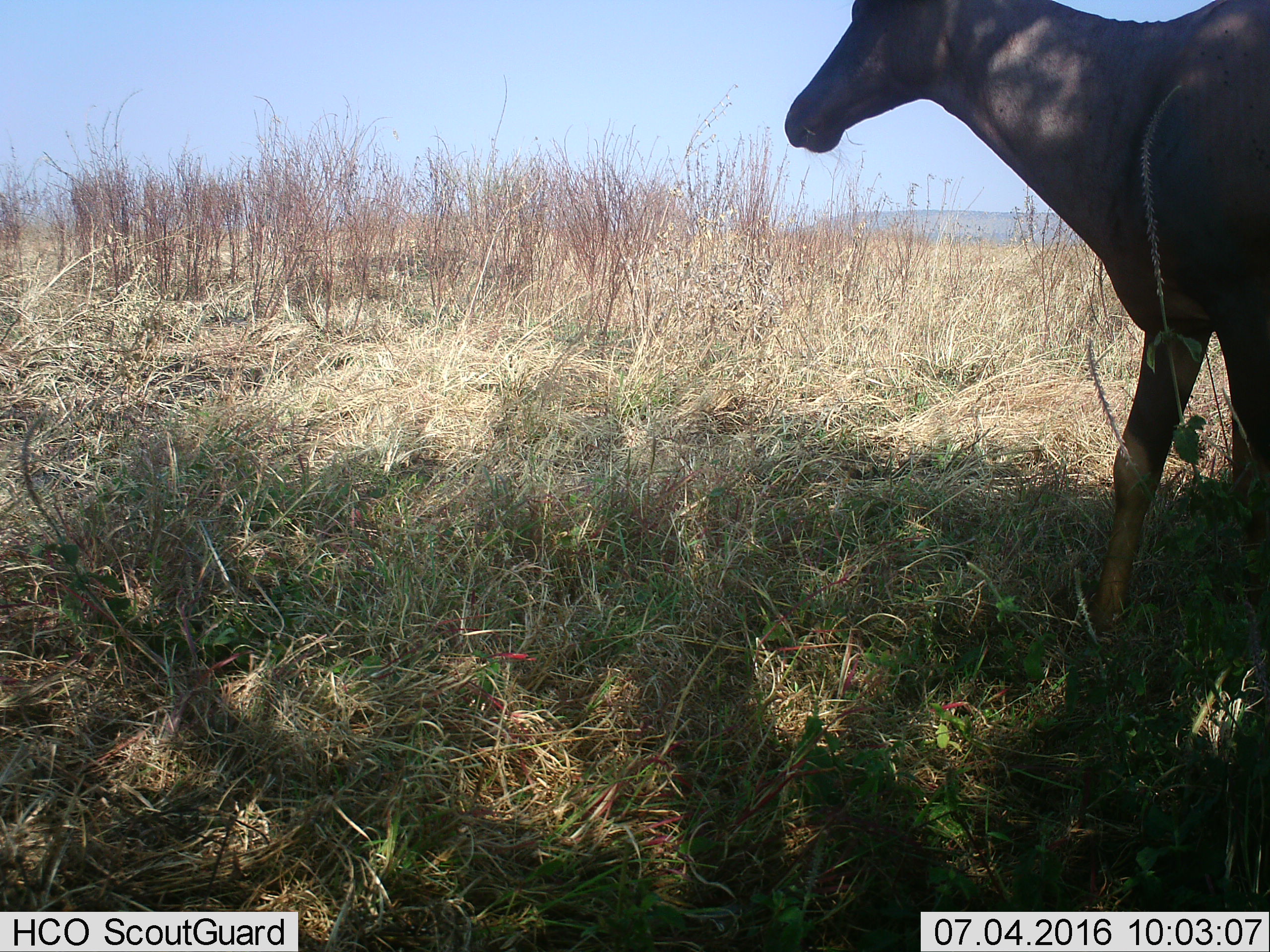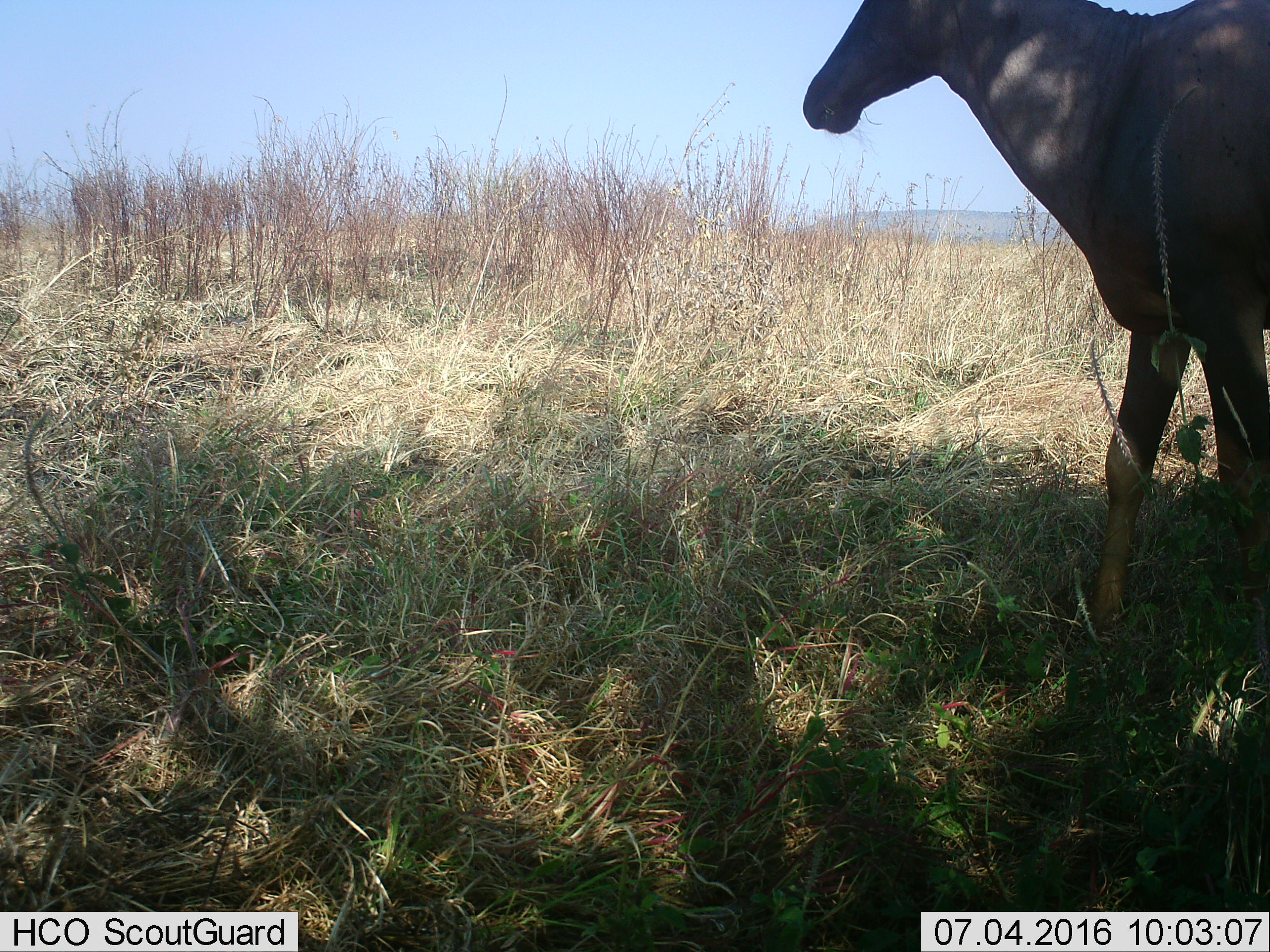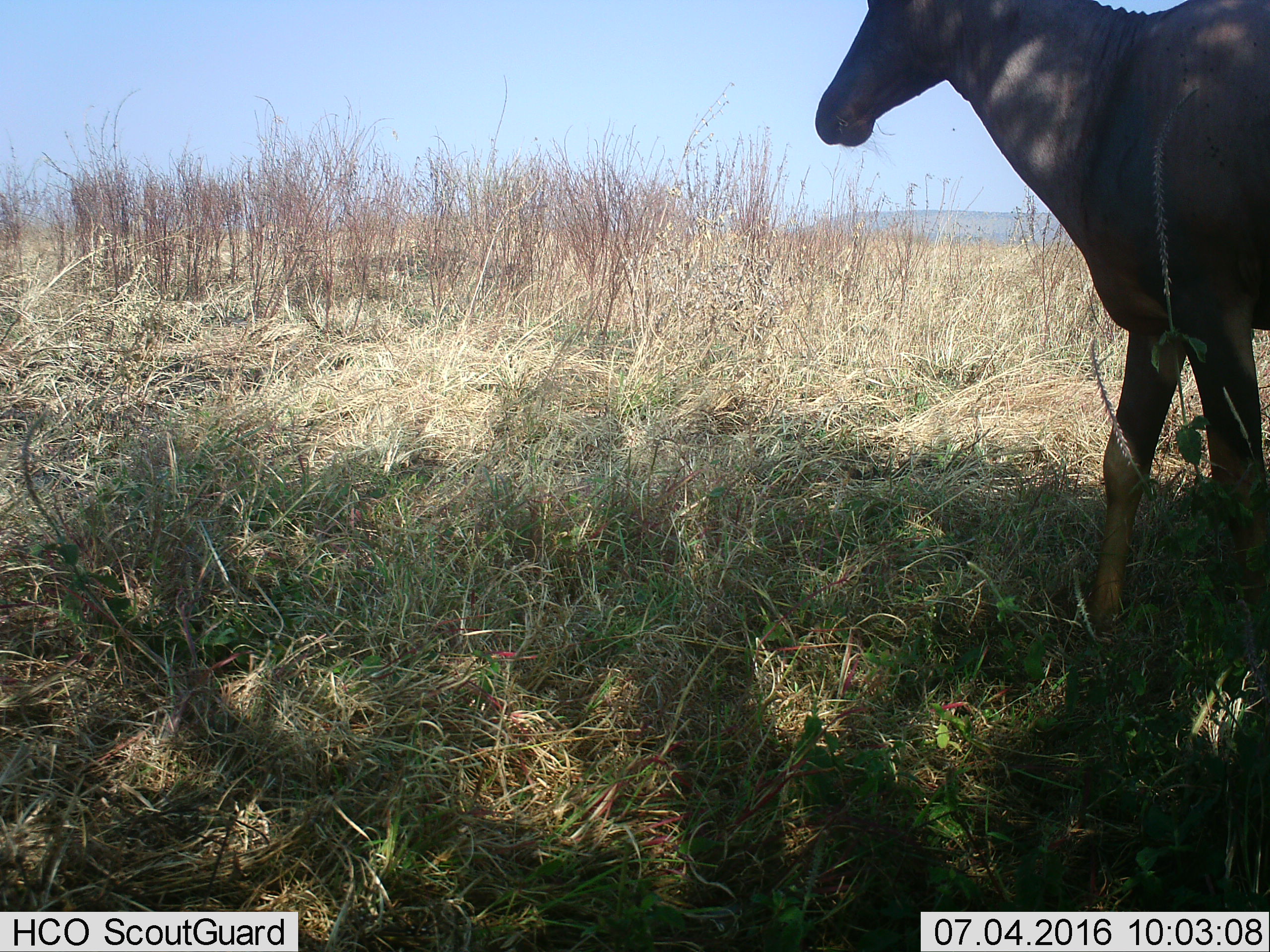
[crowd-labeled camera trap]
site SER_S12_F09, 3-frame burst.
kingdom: Animalia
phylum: Chordata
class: Mammalia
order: Artiodactyla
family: Bovidae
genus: Alcelaphus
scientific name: Alcelaphus buselaphus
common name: hartebeest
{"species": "hartebeest (Alcelaphus buselaphus)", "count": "1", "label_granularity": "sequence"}